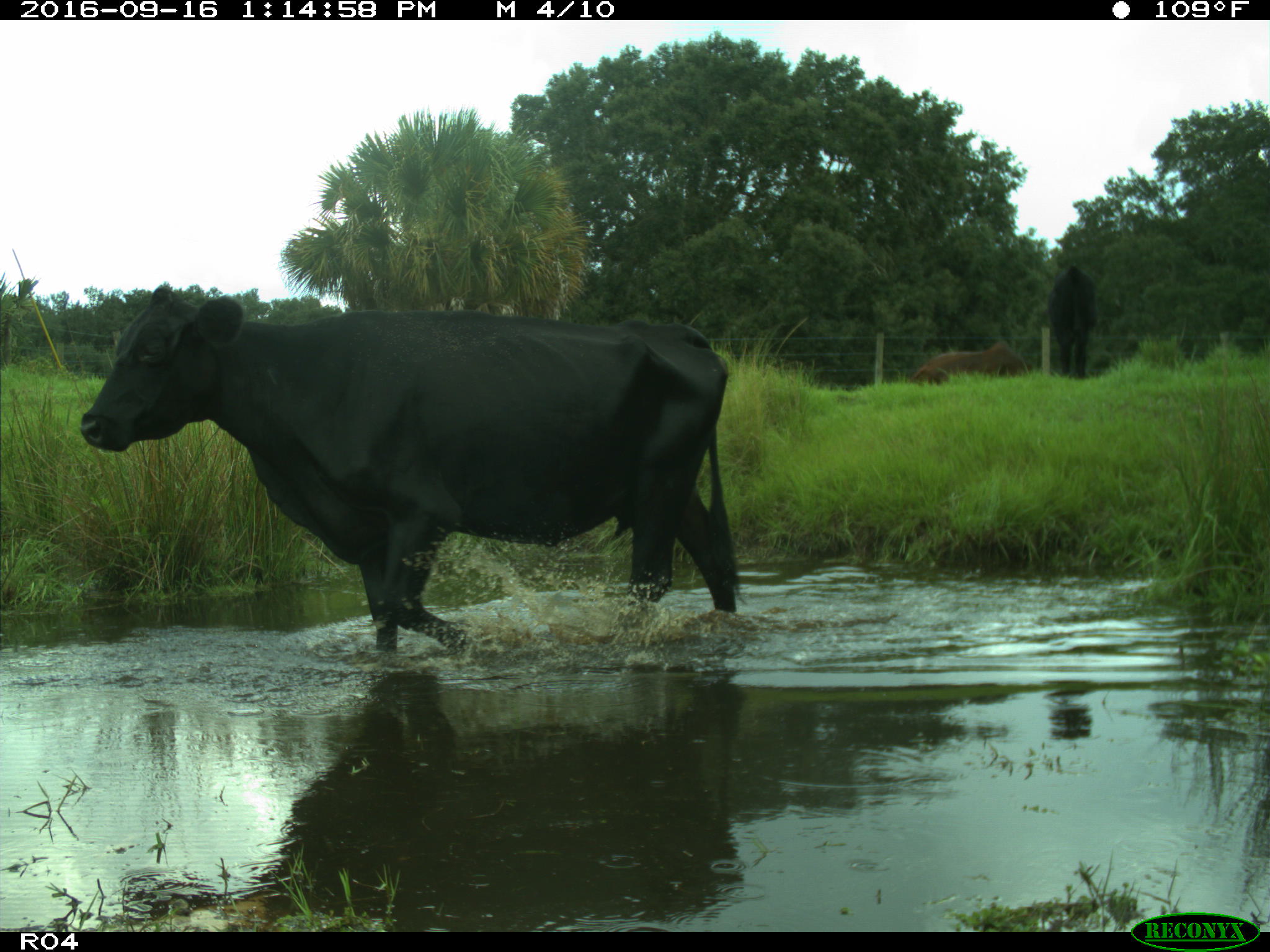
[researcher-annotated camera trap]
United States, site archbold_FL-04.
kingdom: Animalia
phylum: Chordata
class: Mammalia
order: Artiodactyla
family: Bovidae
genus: Bos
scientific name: Bos taurus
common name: domestic cow